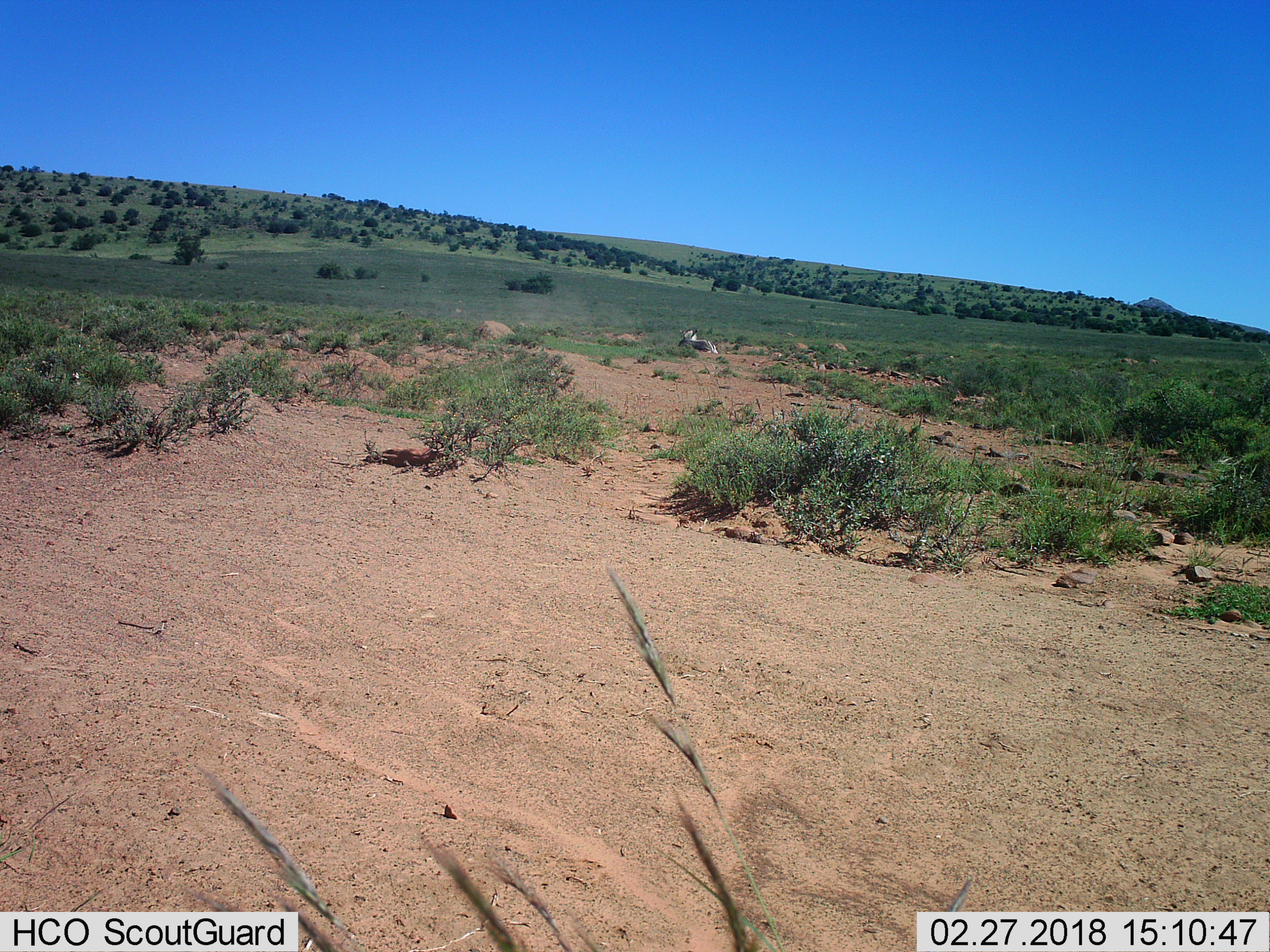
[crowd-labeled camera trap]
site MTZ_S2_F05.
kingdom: Animalia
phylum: Chordata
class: Mammalia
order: Perissodactyla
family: Equidae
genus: Equus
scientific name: Equus zebra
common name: mountain zebra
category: zebramountain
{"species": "zebramountain (mountain zebra) (Equus zebra)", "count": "1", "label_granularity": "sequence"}